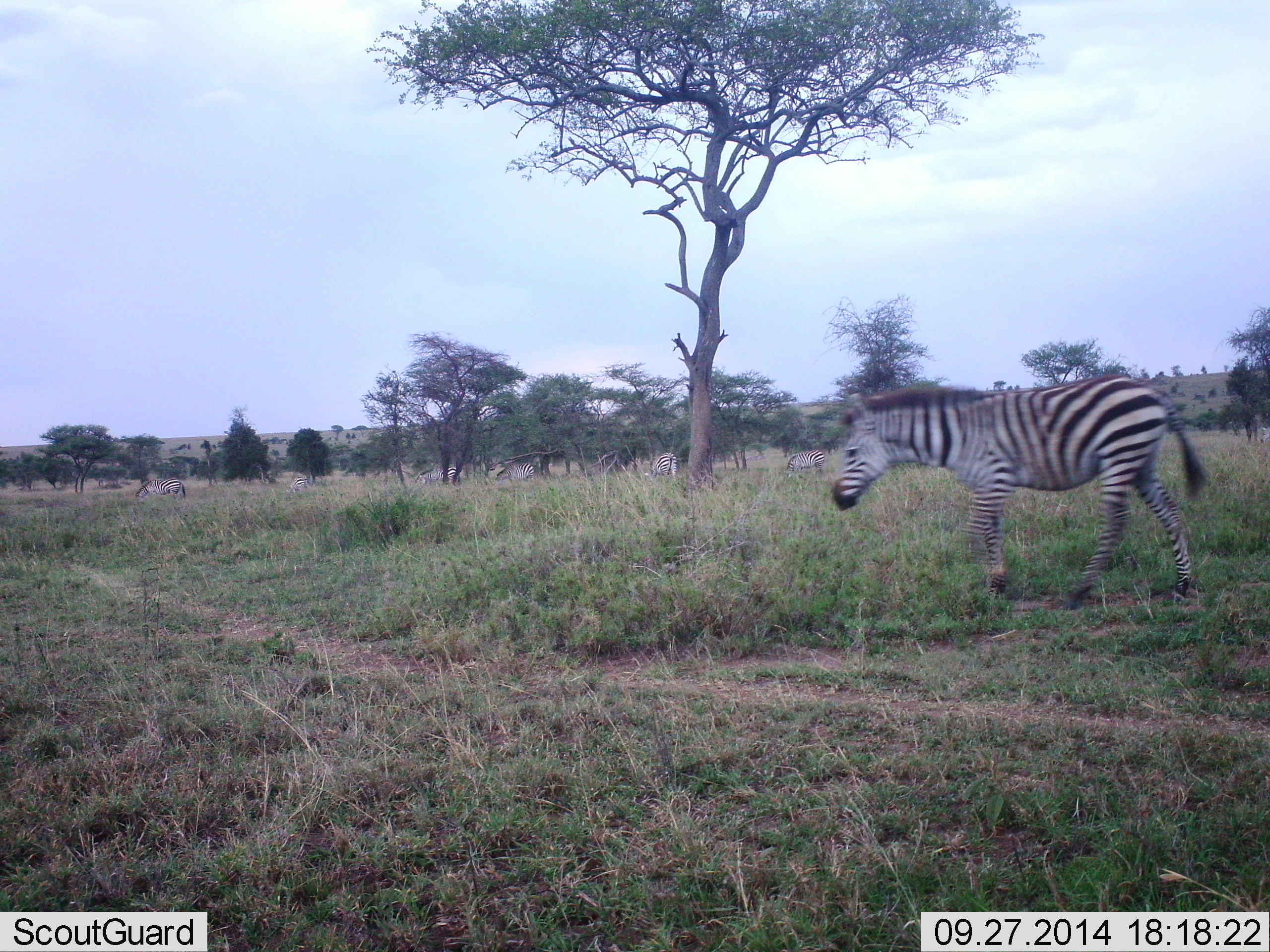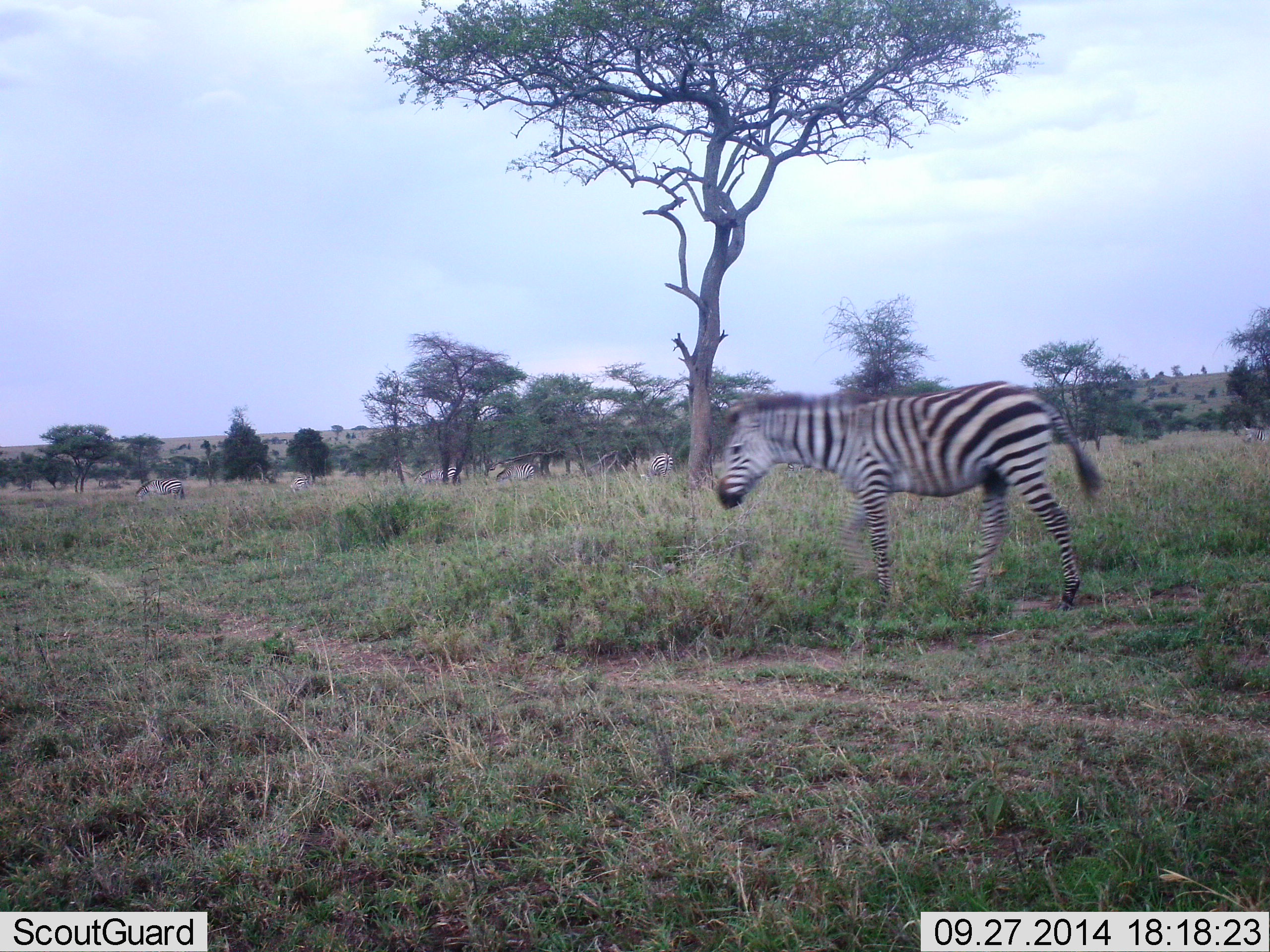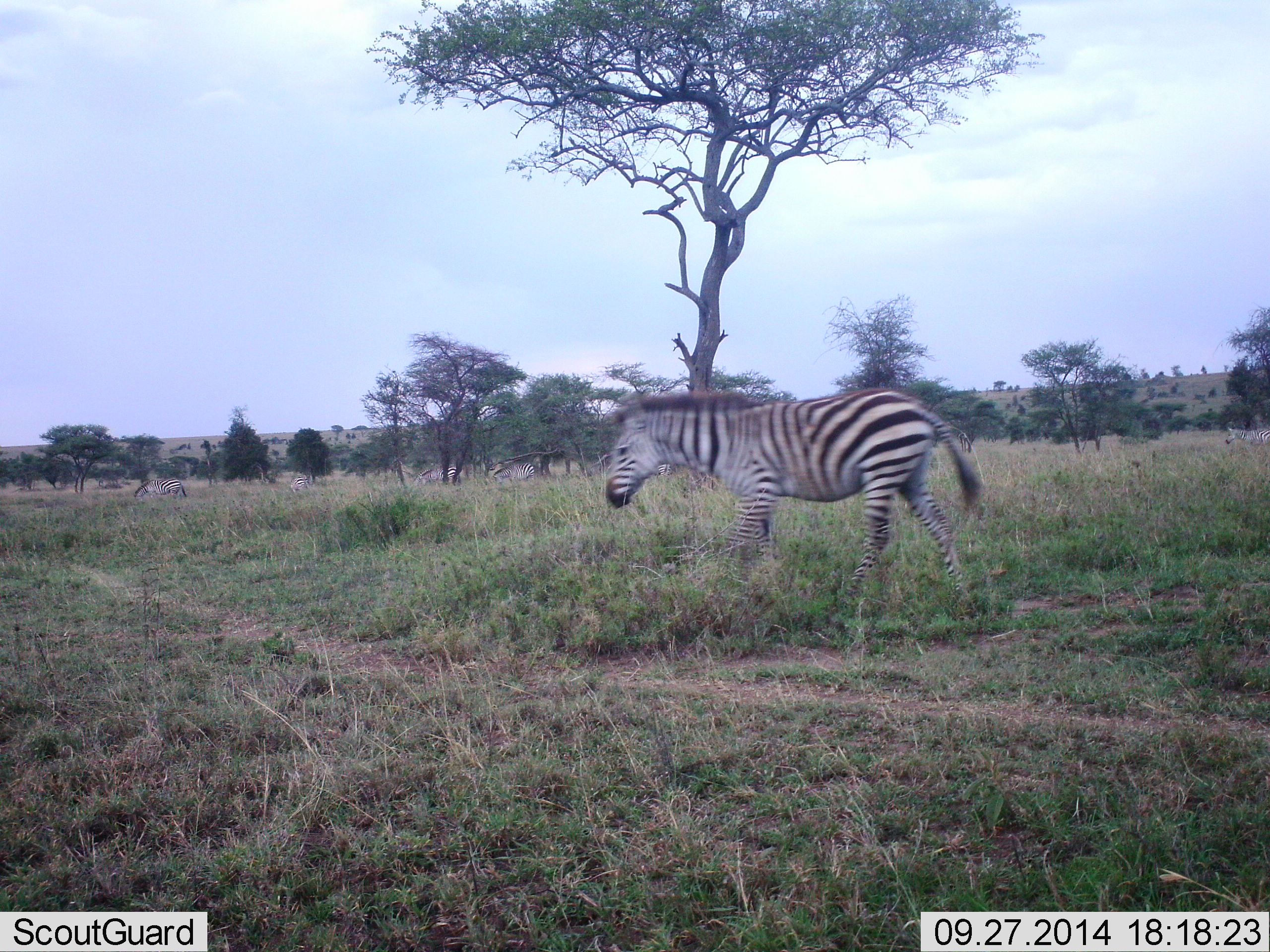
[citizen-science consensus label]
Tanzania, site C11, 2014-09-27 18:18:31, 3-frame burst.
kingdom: Animalia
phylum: Chordata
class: Mammalia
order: Perissodactyla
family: Equidae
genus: Equus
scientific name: Equus quagga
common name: plains zebra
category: zebra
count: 4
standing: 50%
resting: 0%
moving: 90%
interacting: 0%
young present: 0%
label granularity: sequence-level